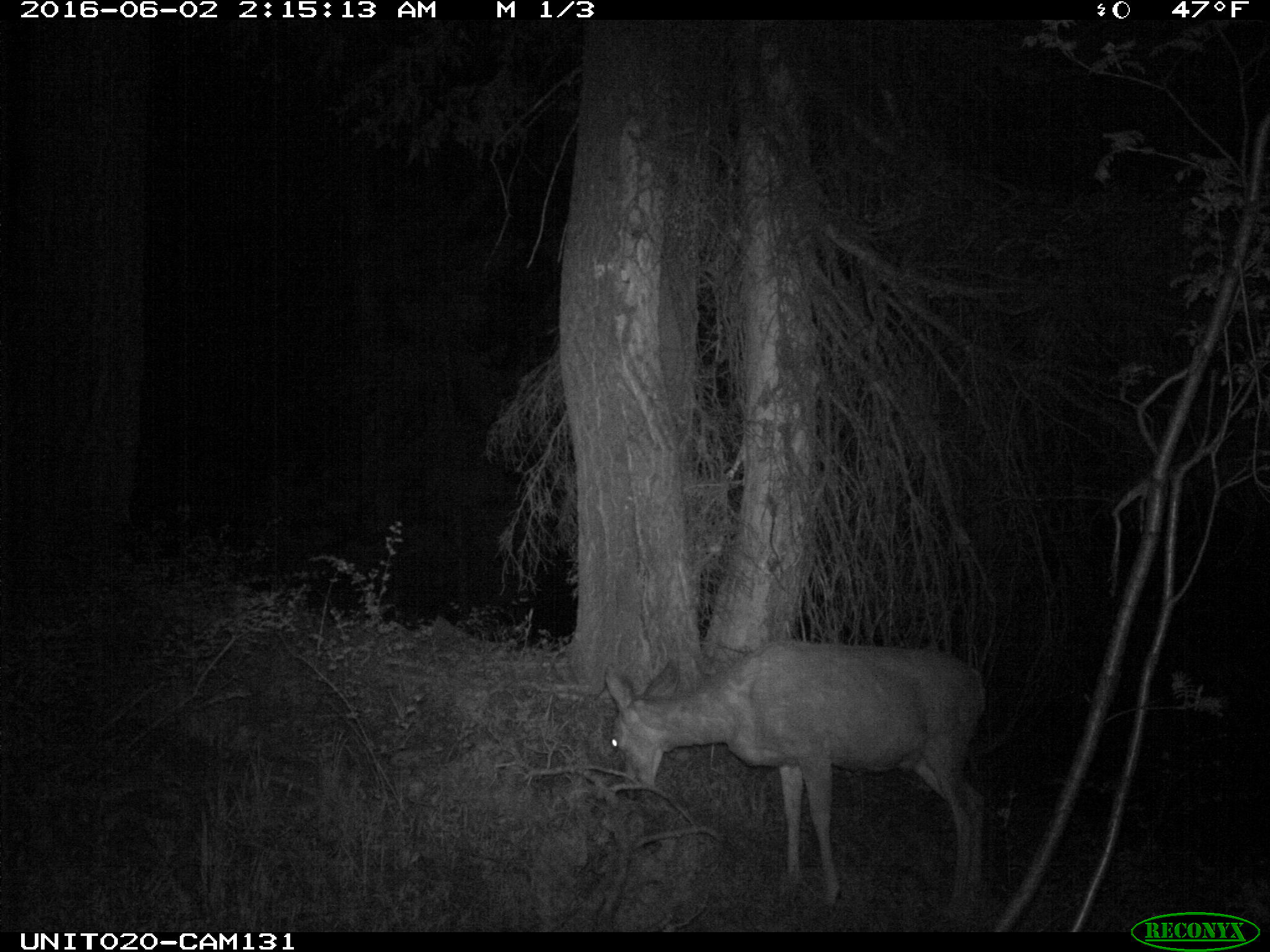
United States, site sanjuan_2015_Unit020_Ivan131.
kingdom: Animalia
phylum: Chordata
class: Mammalia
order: Artiodactyla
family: Cervidae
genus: Odocoileus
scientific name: Odocoileus hemionus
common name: mule deer